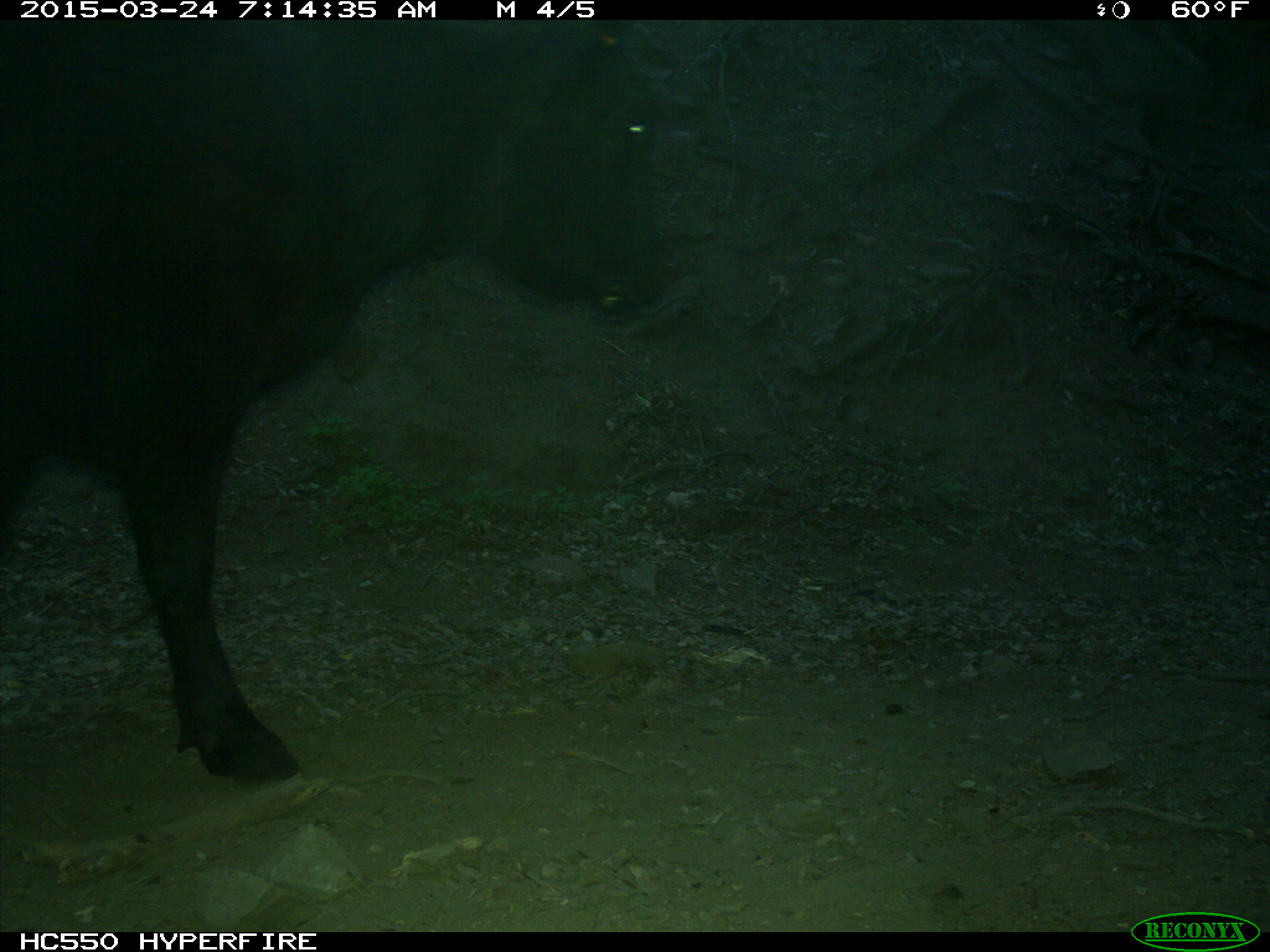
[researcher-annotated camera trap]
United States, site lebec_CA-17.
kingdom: Animalia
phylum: Chordata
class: Mammalia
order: Artiodactyla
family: Bovidae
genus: Bos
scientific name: Bos taurus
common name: domestic cow